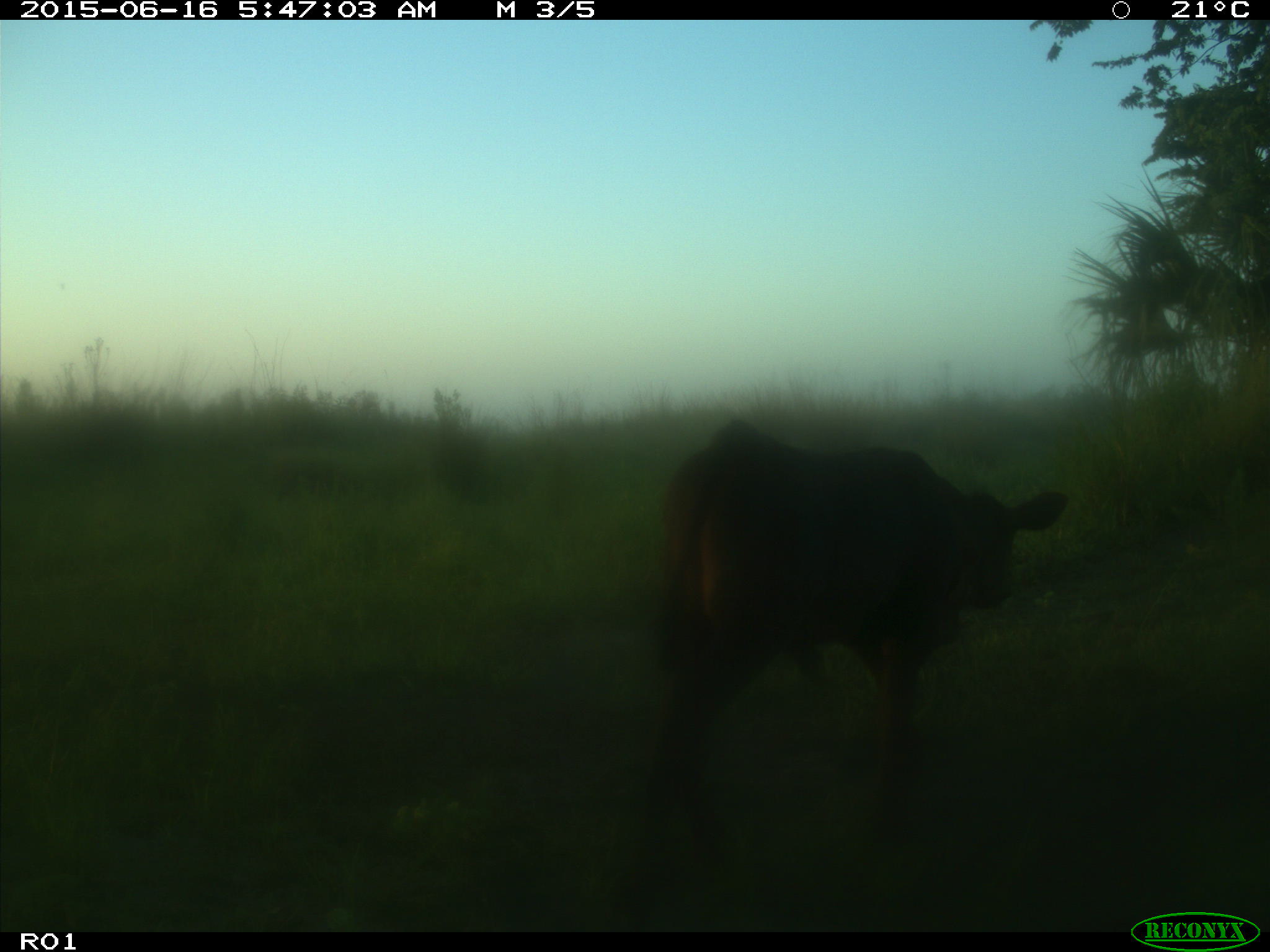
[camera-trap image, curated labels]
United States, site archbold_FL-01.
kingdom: Animalia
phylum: Chordata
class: Mammalia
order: Artiodactyla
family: Bovidae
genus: Bos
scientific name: Bos taurus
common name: domestic cow